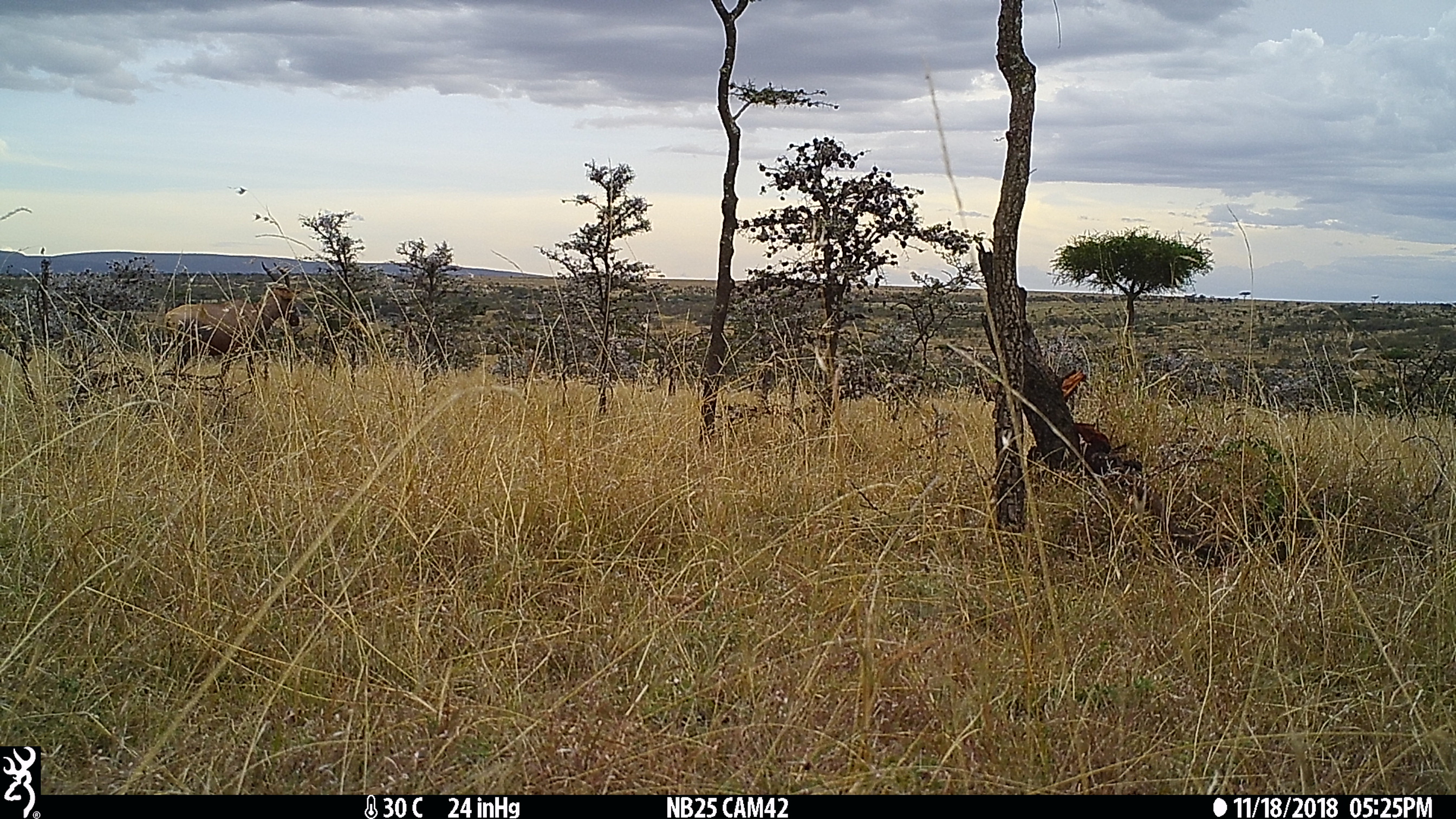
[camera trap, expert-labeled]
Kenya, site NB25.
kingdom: Animalia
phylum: Chordata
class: Mammalia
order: Artiodactyla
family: Bovidae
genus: Damaliscus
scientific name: Damaliscus lunatus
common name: topi